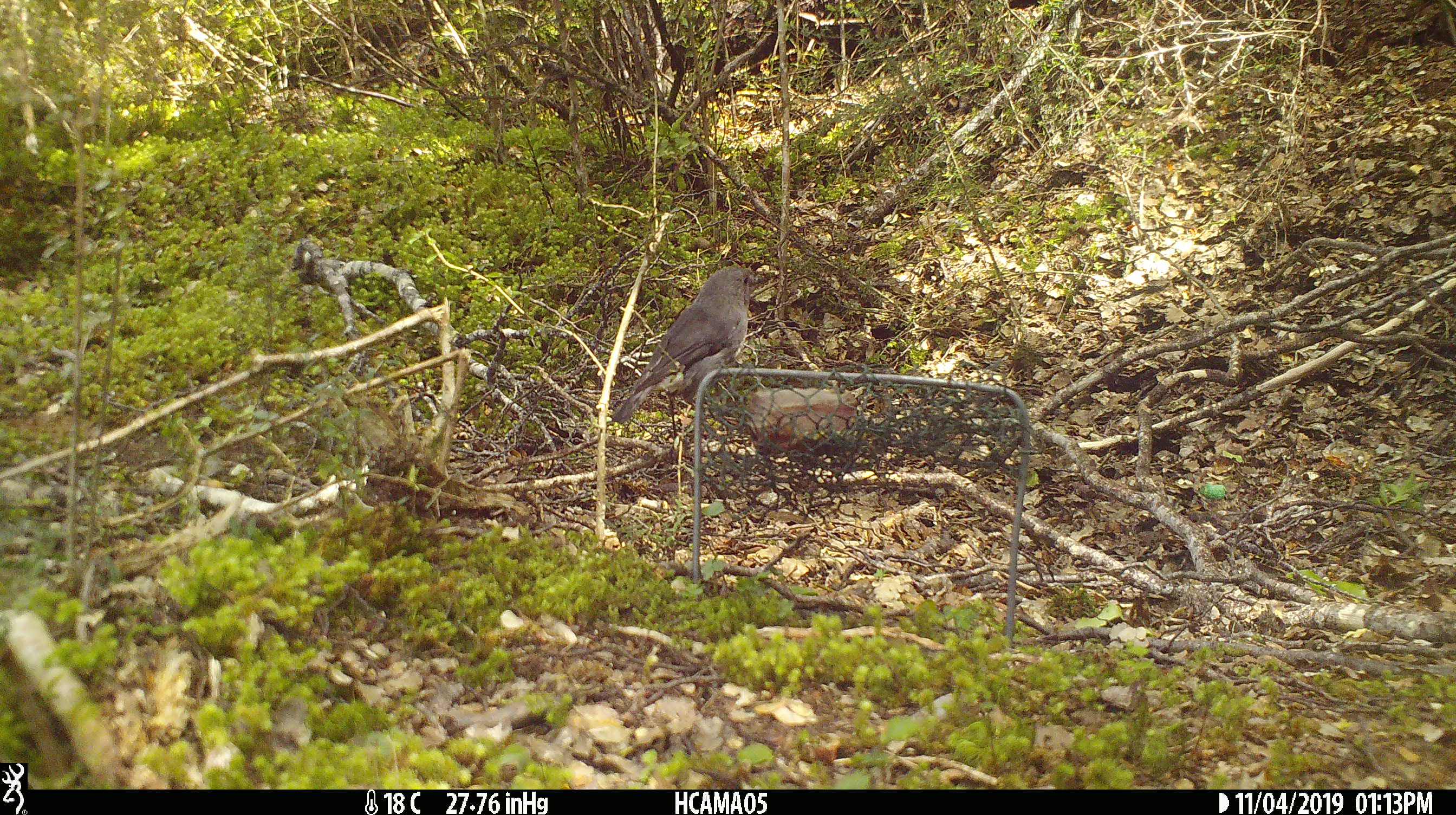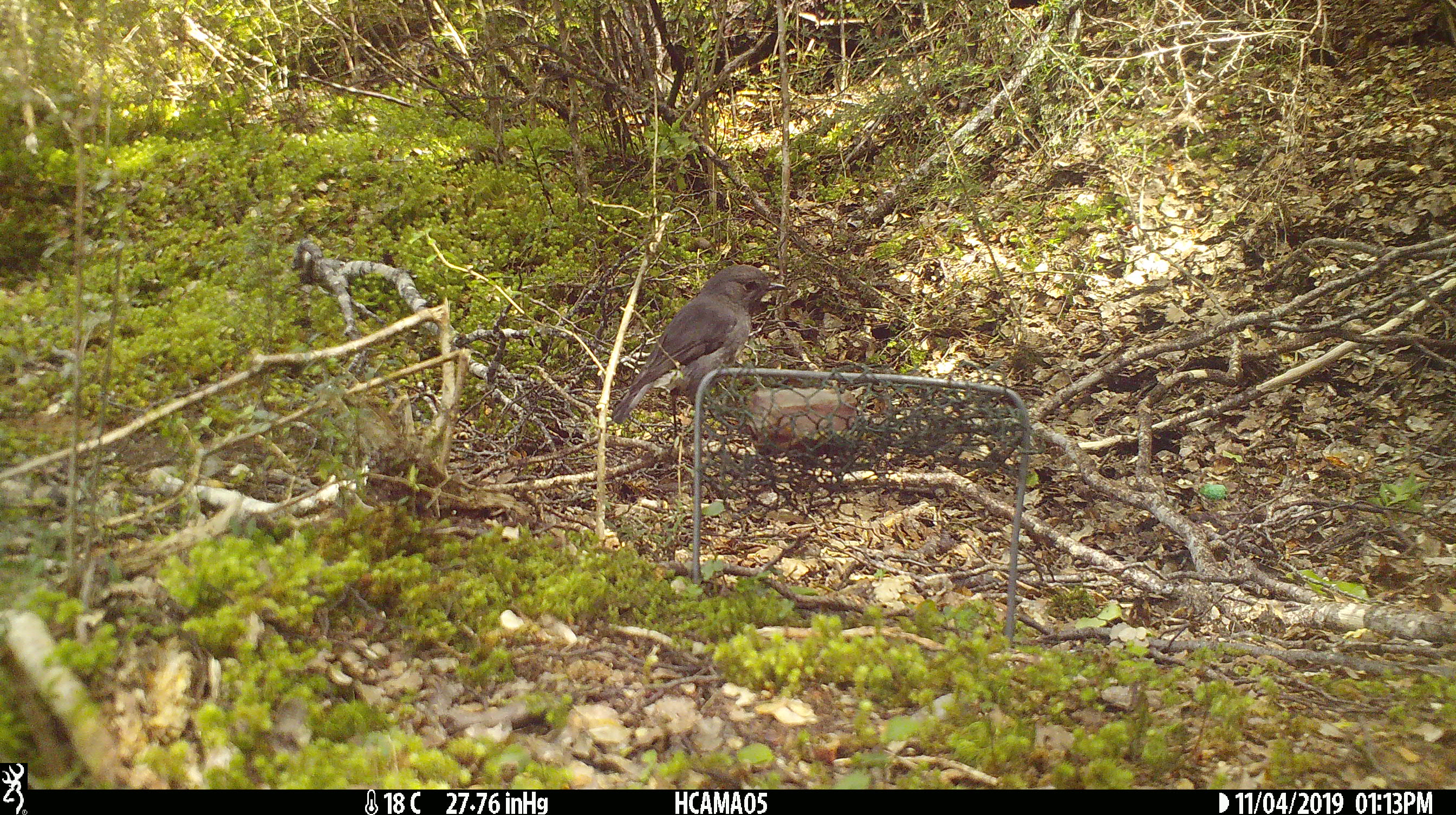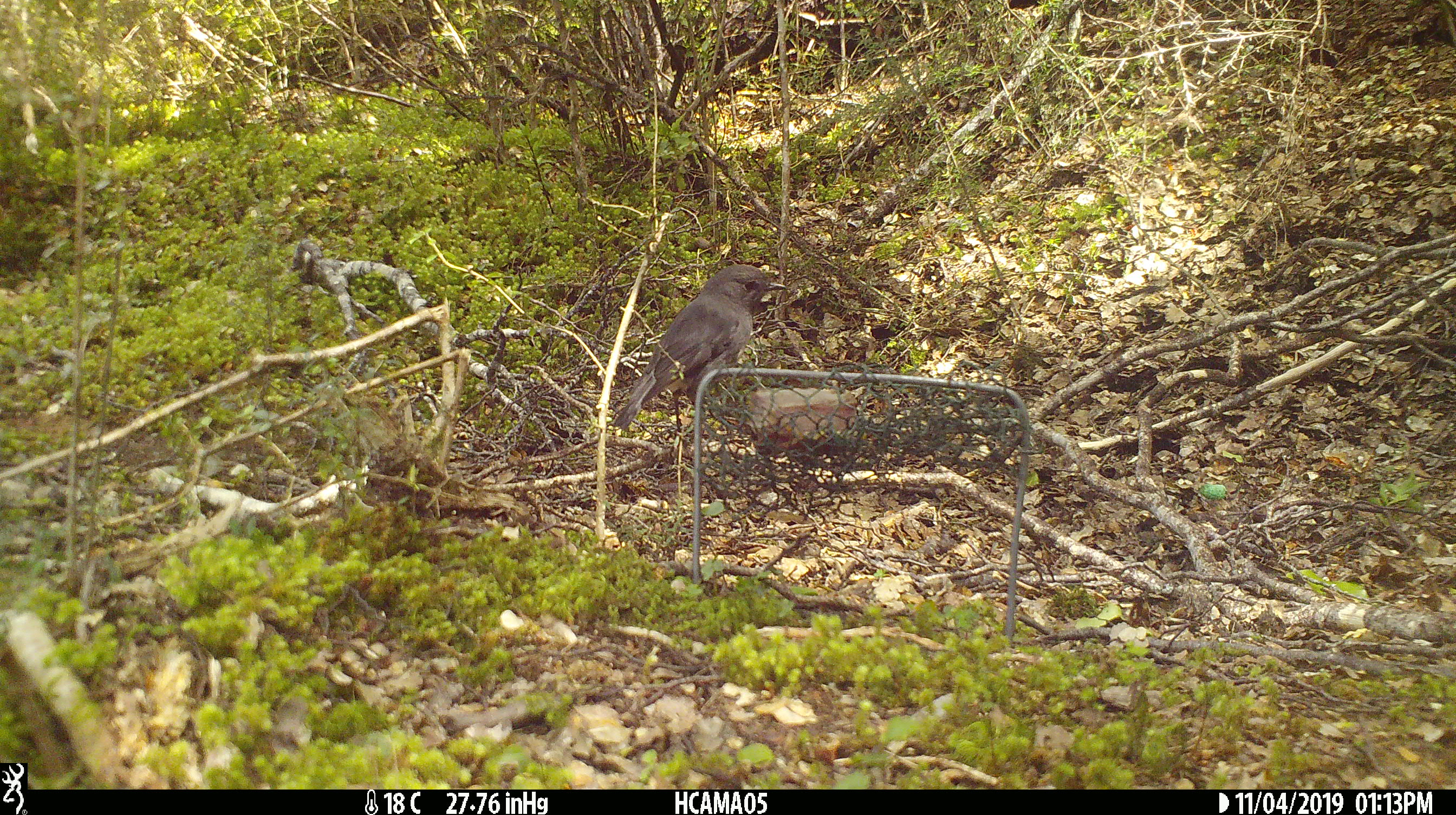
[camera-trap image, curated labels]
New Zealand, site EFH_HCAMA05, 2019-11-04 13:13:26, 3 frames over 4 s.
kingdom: Animalia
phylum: Chordata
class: Aves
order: Passeriformes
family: Petroicidae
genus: Petroica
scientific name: Petroica australis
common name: new zealand robin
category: robin